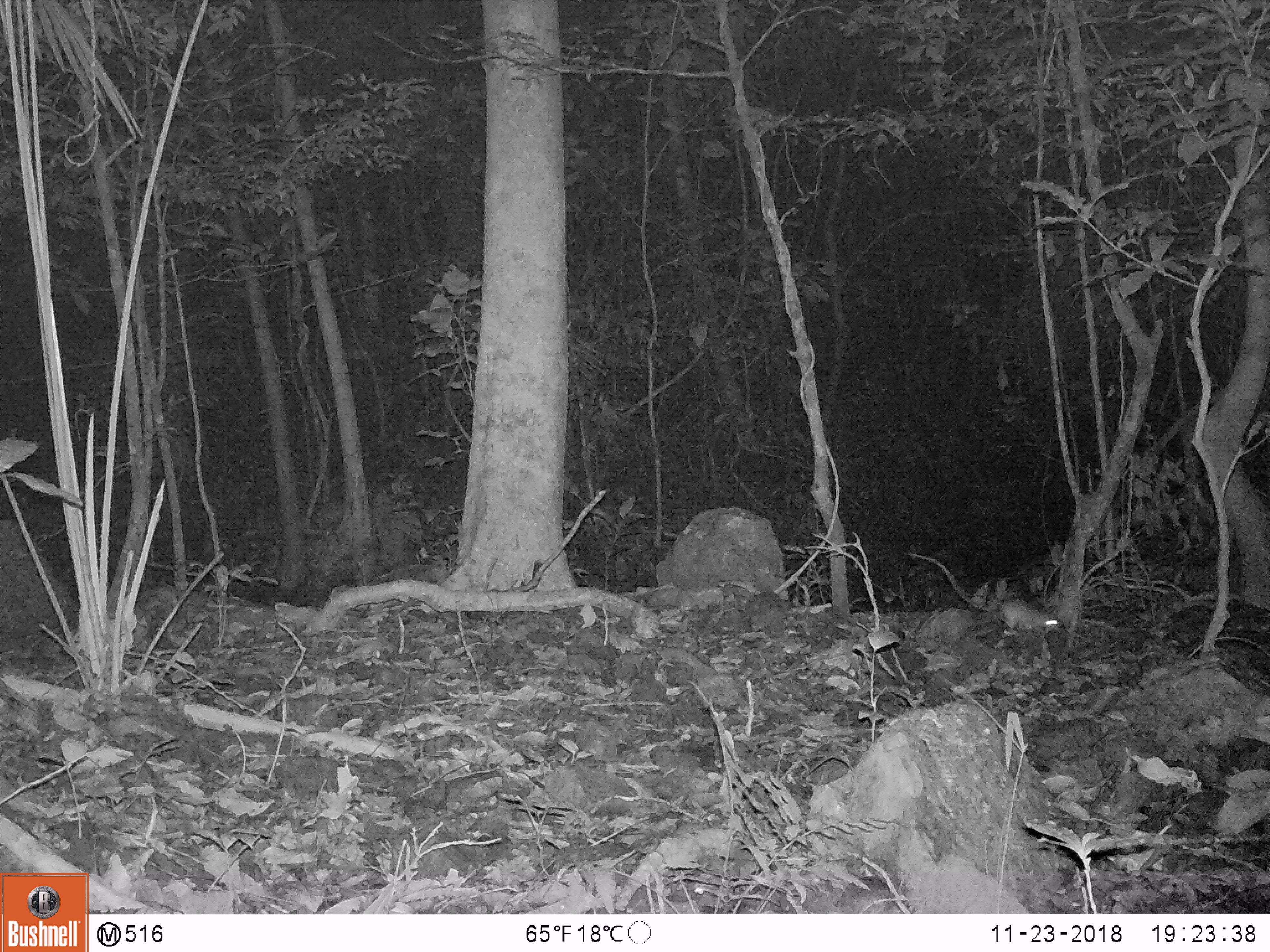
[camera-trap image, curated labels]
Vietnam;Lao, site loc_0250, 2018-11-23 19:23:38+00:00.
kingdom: Animalia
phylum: Chordata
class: Aves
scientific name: Aves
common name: bird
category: unidentified bird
Unidentified bird (bird) (Aves). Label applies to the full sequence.